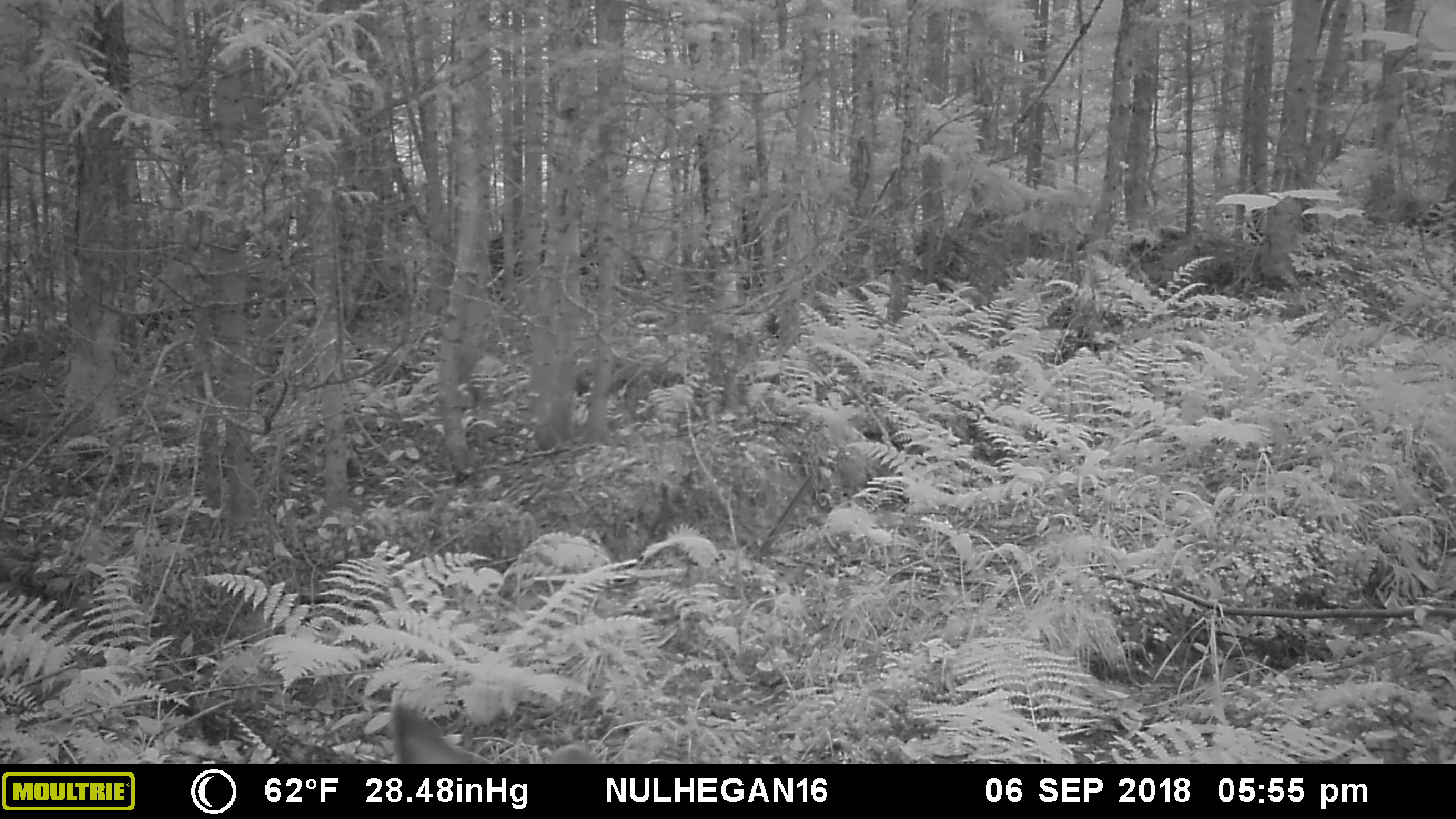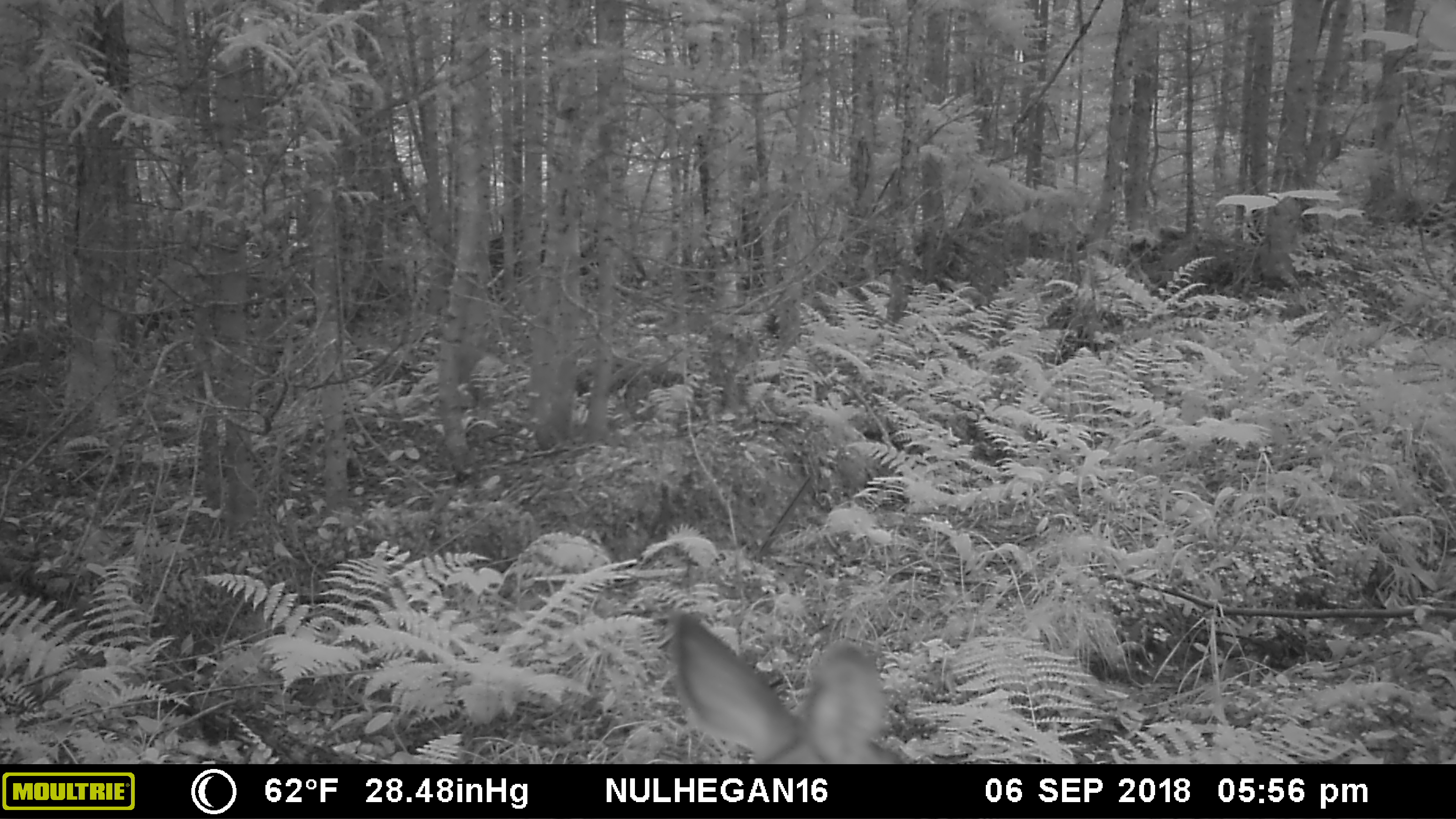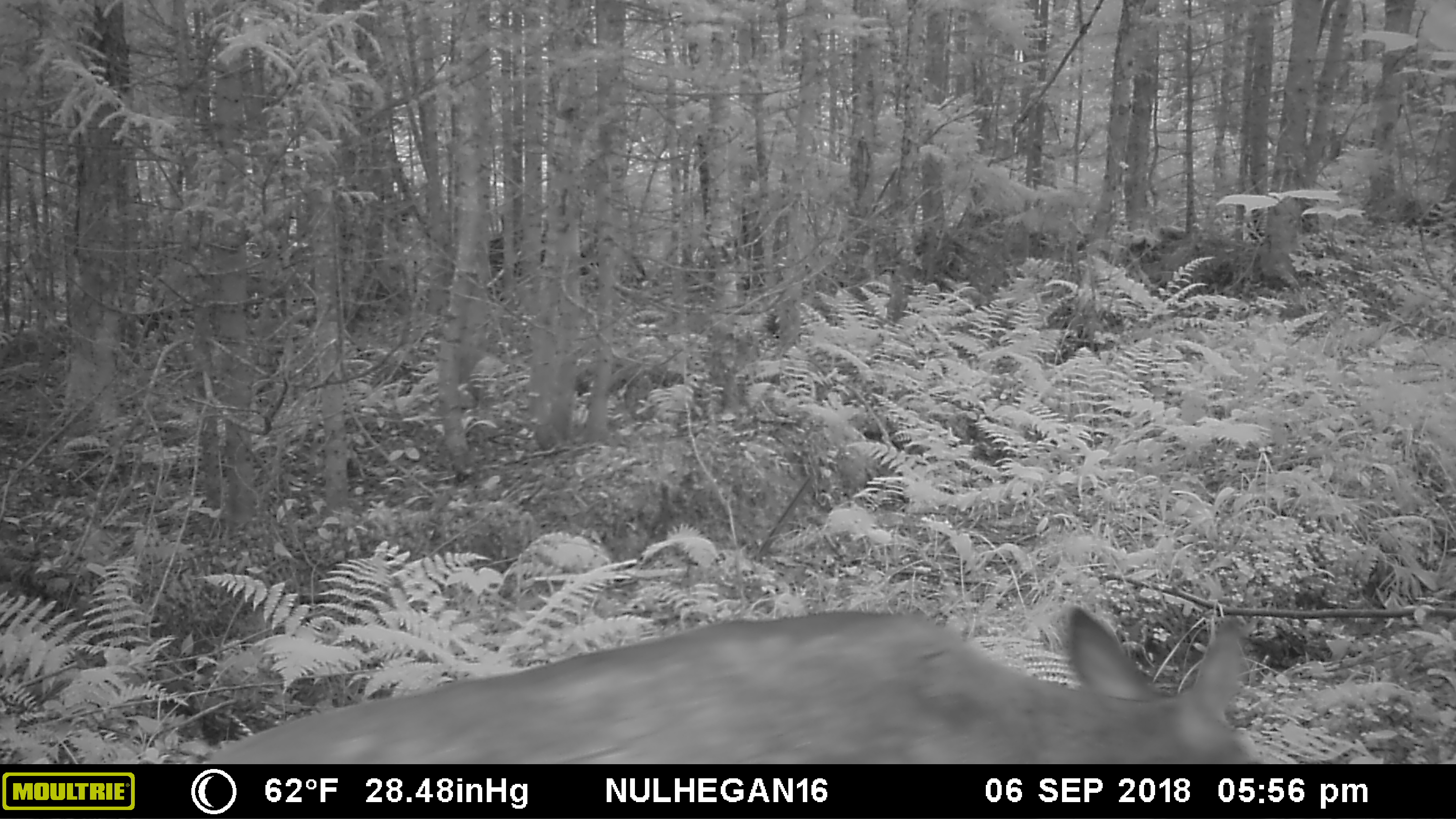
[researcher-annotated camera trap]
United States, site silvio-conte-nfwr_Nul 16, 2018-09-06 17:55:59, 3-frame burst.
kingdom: Animalia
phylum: Chordata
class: Mammalia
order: Artiodactyla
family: Cervidae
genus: Odocoileus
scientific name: Odocoileus virginianus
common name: white-tailed deer